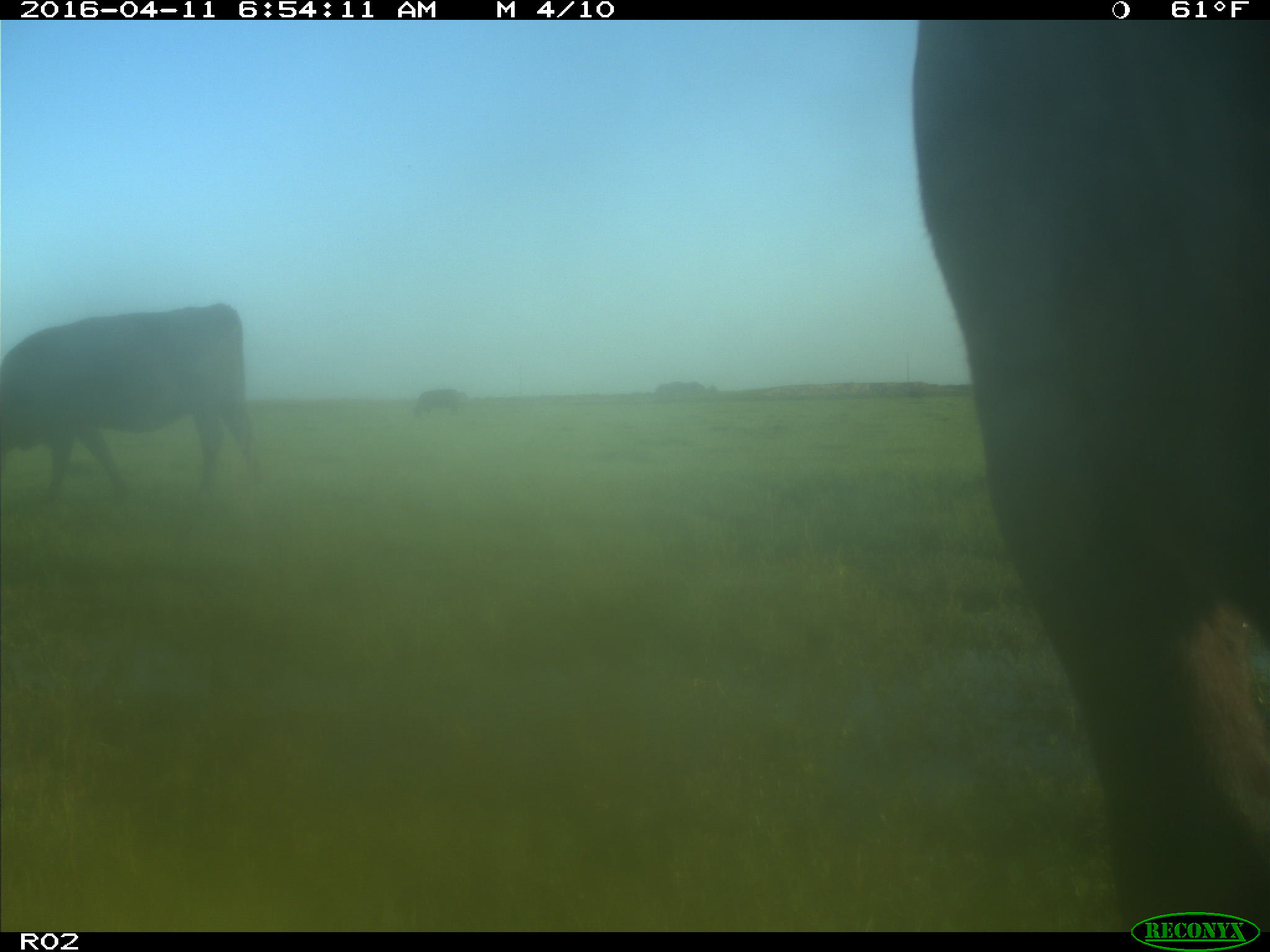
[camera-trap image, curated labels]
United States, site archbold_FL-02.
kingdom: Animalia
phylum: Chordata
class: Mammalia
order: Artiodactyla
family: Bovidae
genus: Bos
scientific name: Bos taurus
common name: domestic cow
Bos taurus (domestic cow).